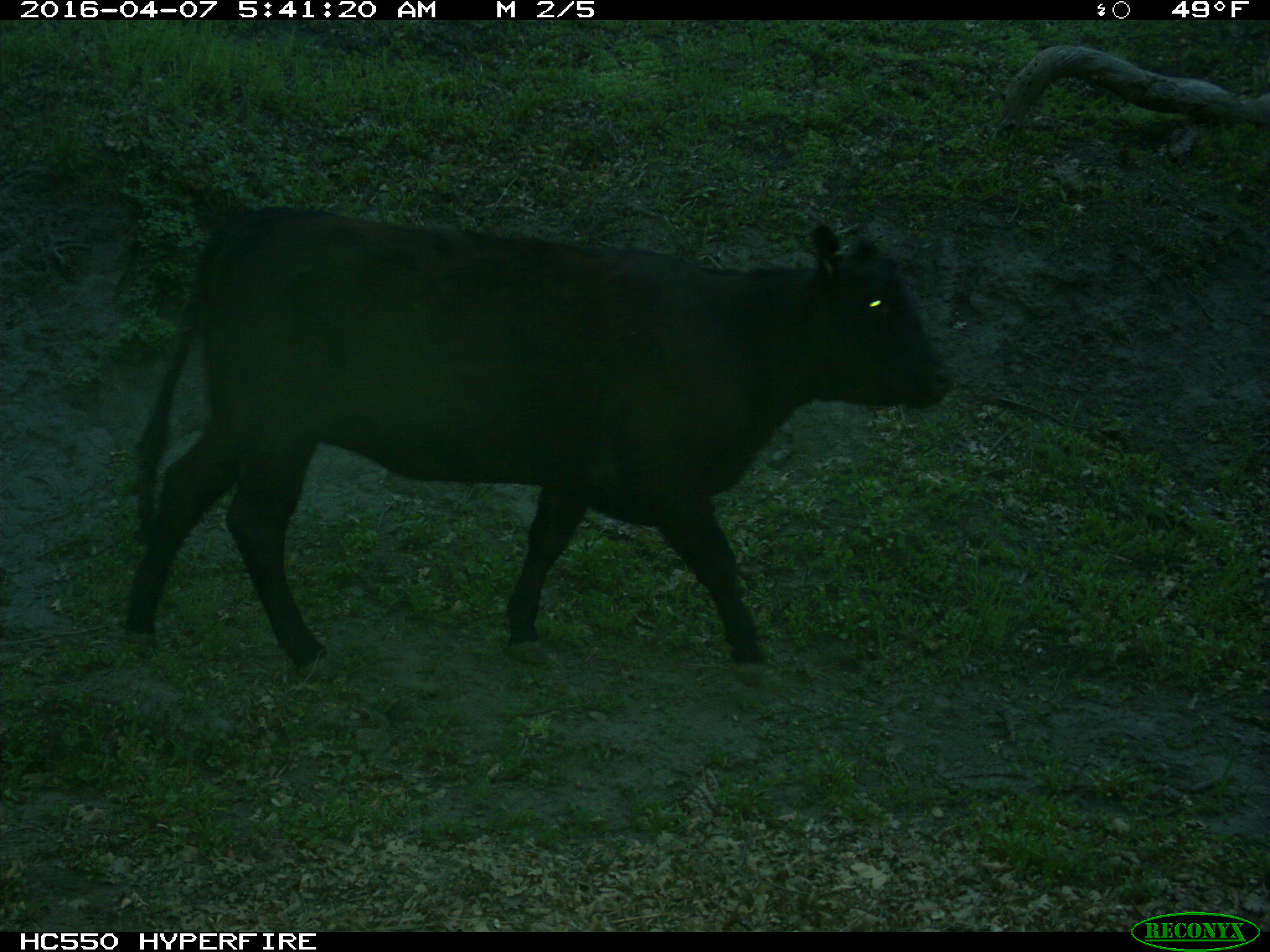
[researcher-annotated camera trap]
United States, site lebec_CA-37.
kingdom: Animalia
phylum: Chordata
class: Mammalia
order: Artiodactyla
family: Bovidae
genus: Bos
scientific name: Bos taurus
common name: domestic cow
Bos taurus (domestic cow).